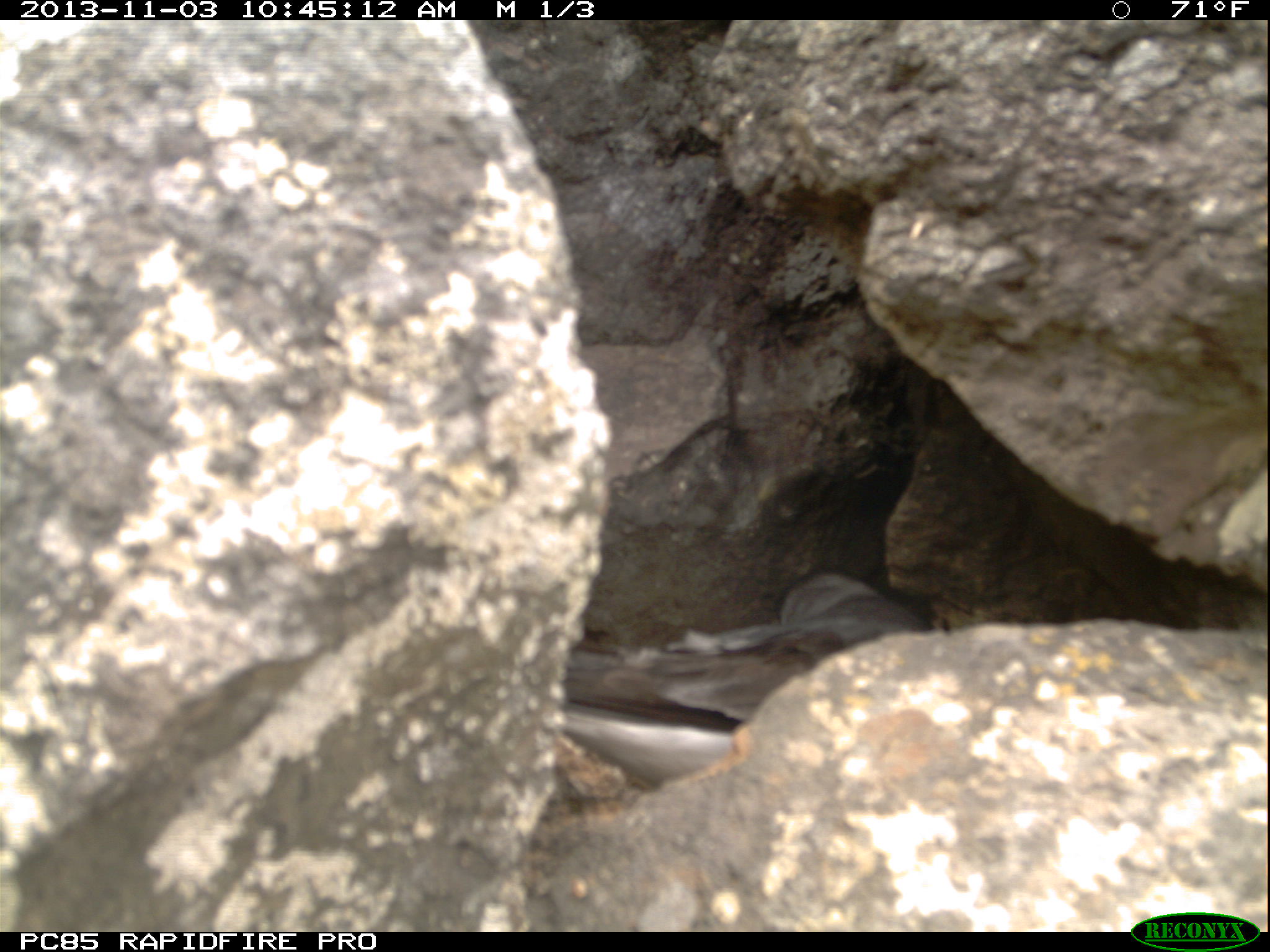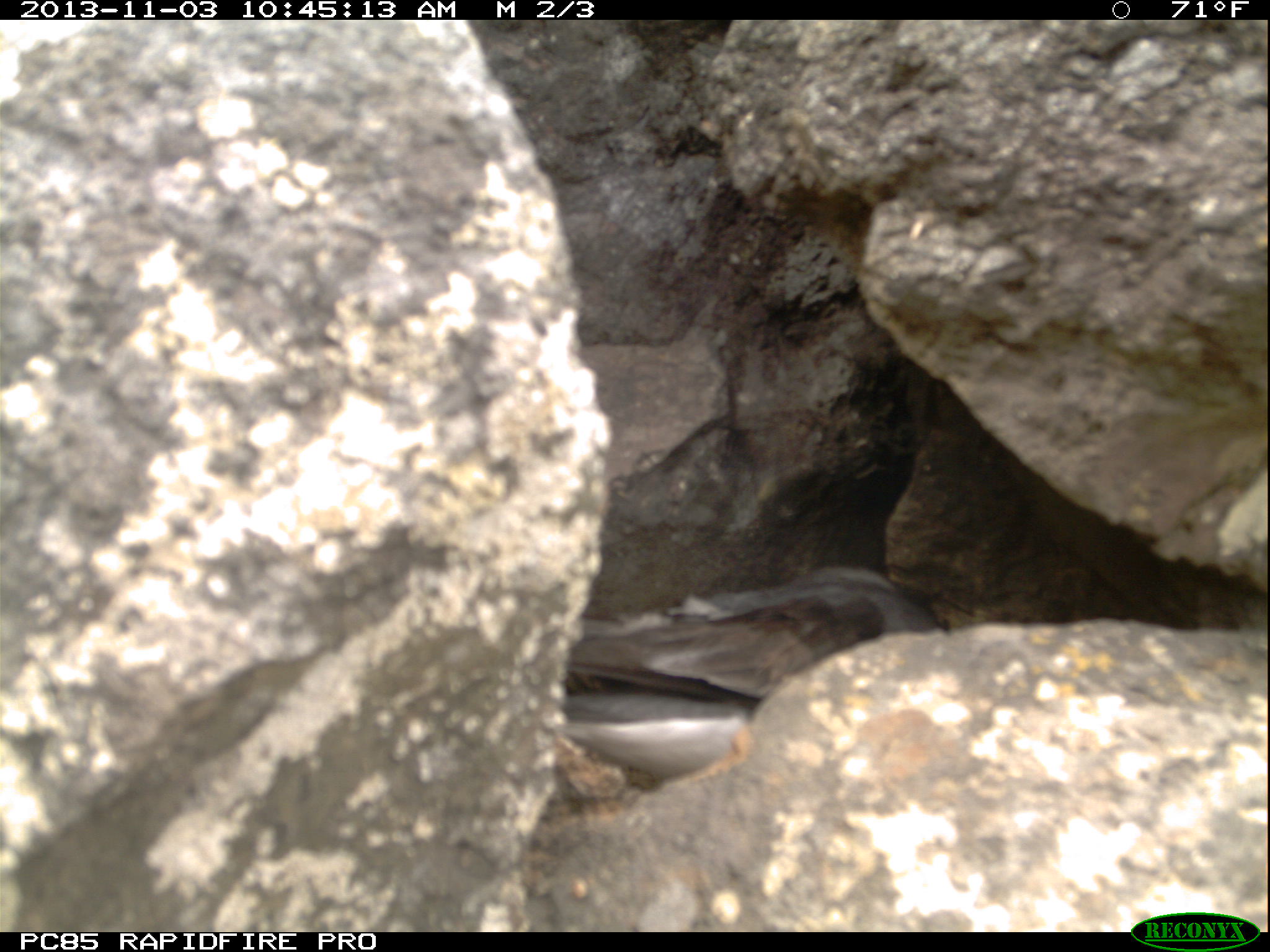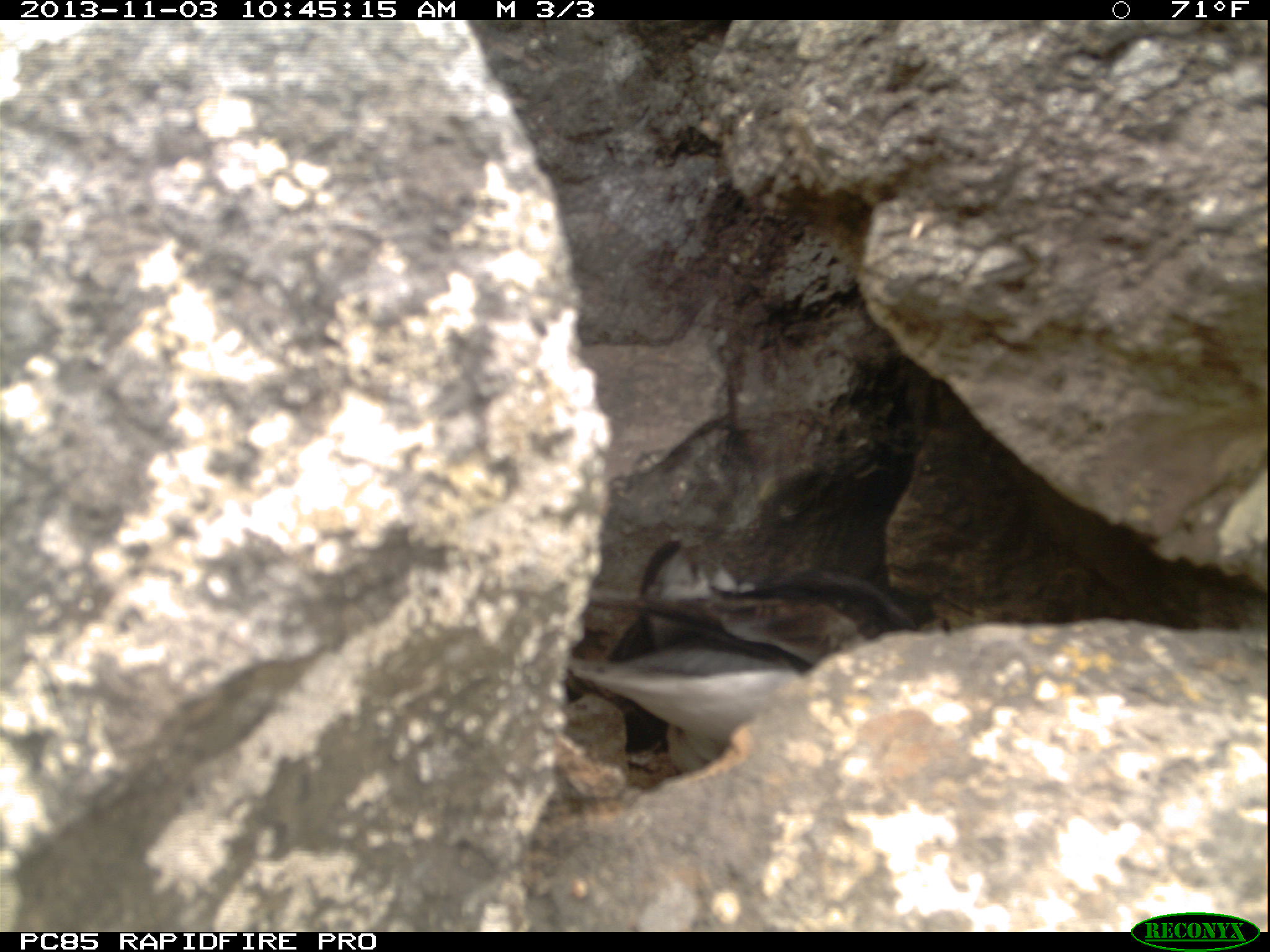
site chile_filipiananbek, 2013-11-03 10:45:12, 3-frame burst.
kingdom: Animalia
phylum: Chordata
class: Aves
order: Procellariiformes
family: Procellariidae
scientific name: Procellariidae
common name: petrel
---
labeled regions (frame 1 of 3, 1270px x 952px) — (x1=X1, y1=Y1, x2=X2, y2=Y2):
petrel: (x1=562, y1=559, x2=938, y2=794)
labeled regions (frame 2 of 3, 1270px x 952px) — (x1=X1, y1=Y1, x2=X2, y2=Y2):
petrel: (x1=529, y1=560, x2=946, y2=776)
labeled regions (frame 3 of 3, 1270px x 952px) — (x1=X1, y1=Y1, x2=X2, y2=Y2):
petrel: (x1=569, y1=534, x2=918, y2=751)